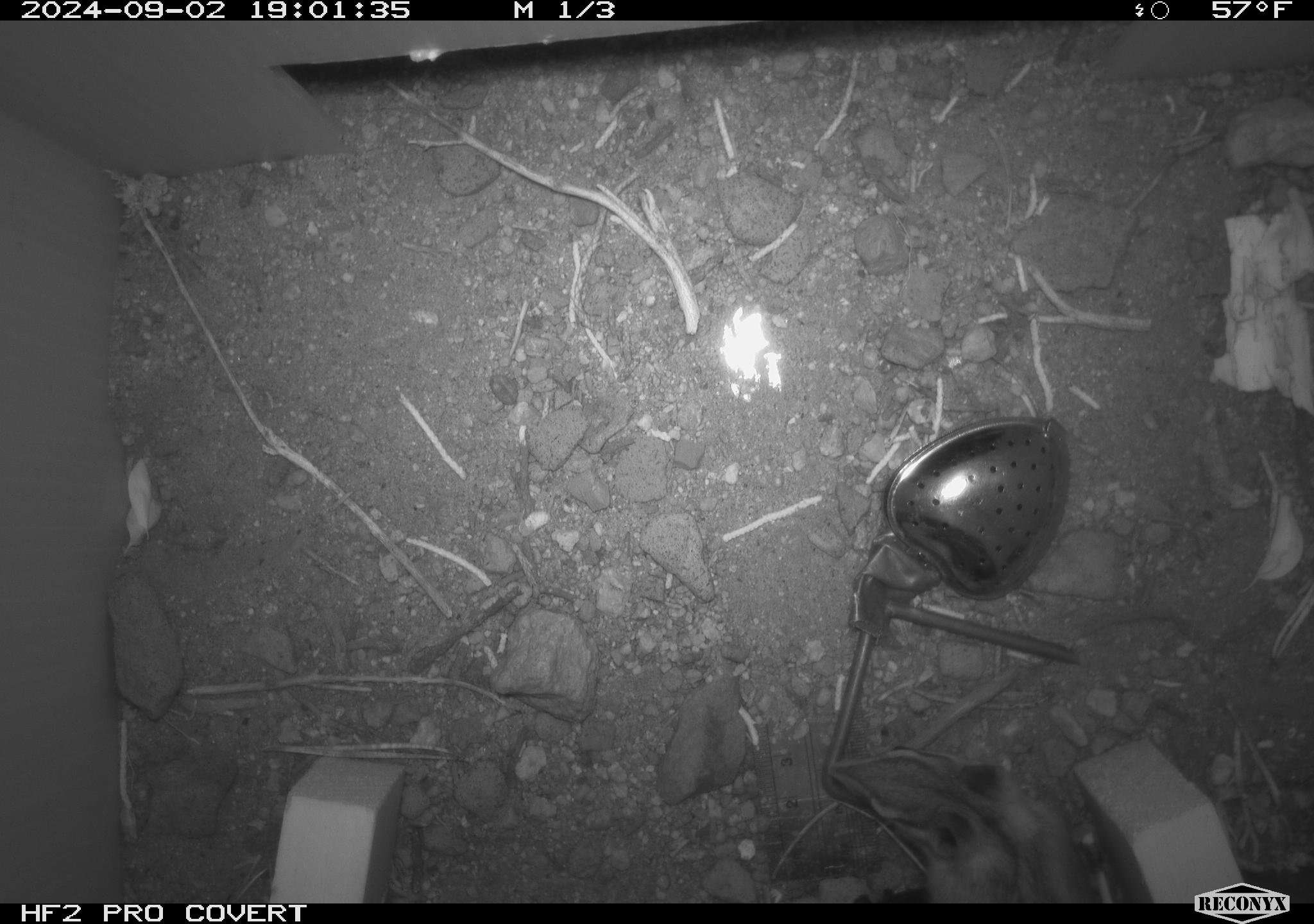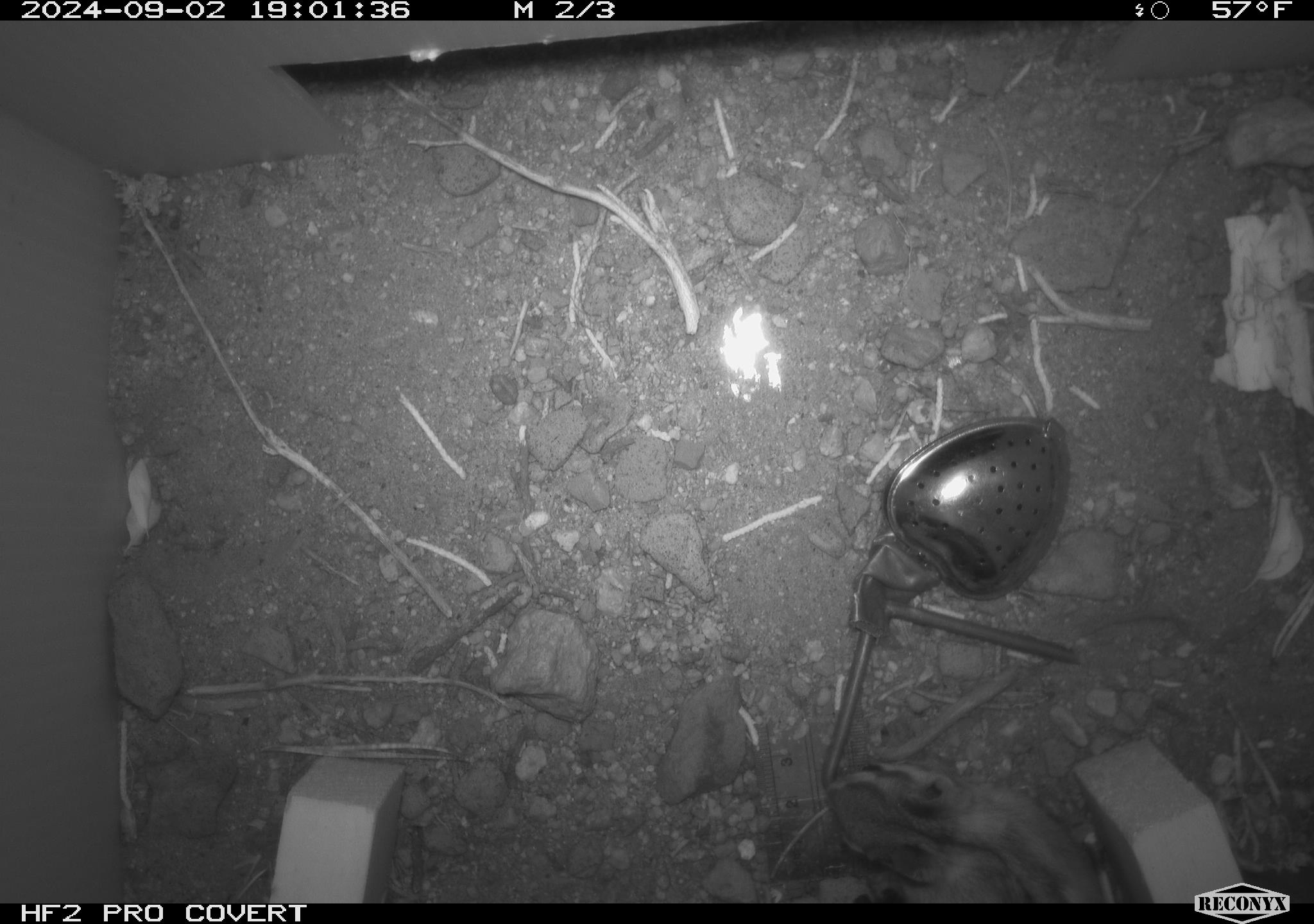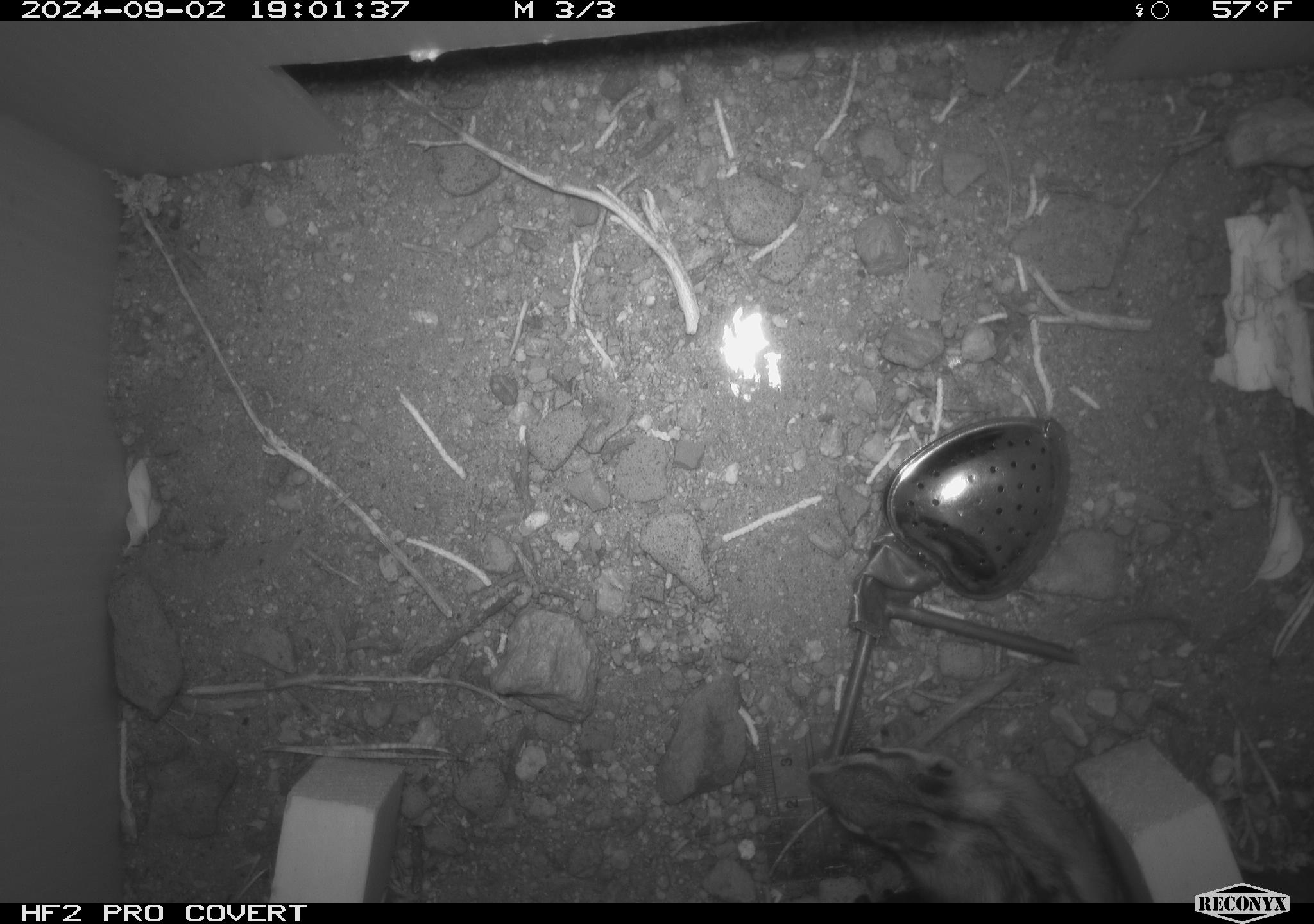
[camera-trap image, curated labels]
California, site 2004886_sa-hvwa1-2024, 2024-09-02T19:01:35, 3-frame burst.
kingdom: Animalia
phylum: Chordata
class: Mammalia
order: Rodentia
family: Sciuridae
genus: Neotamias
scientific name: Neotamias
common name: western chipmunks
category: neotamias species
Neotamias species (western chipmunks) (Neotamias).